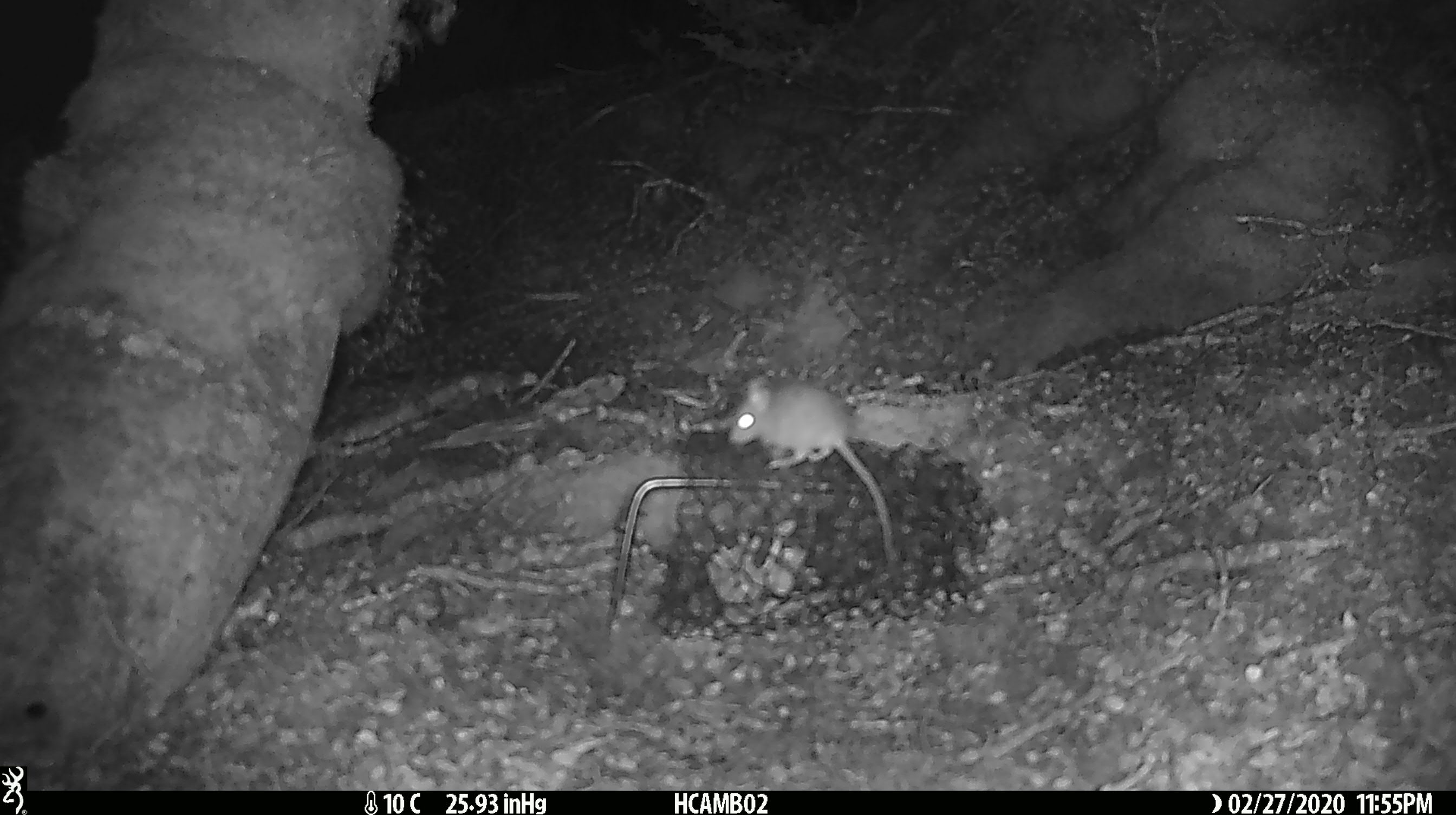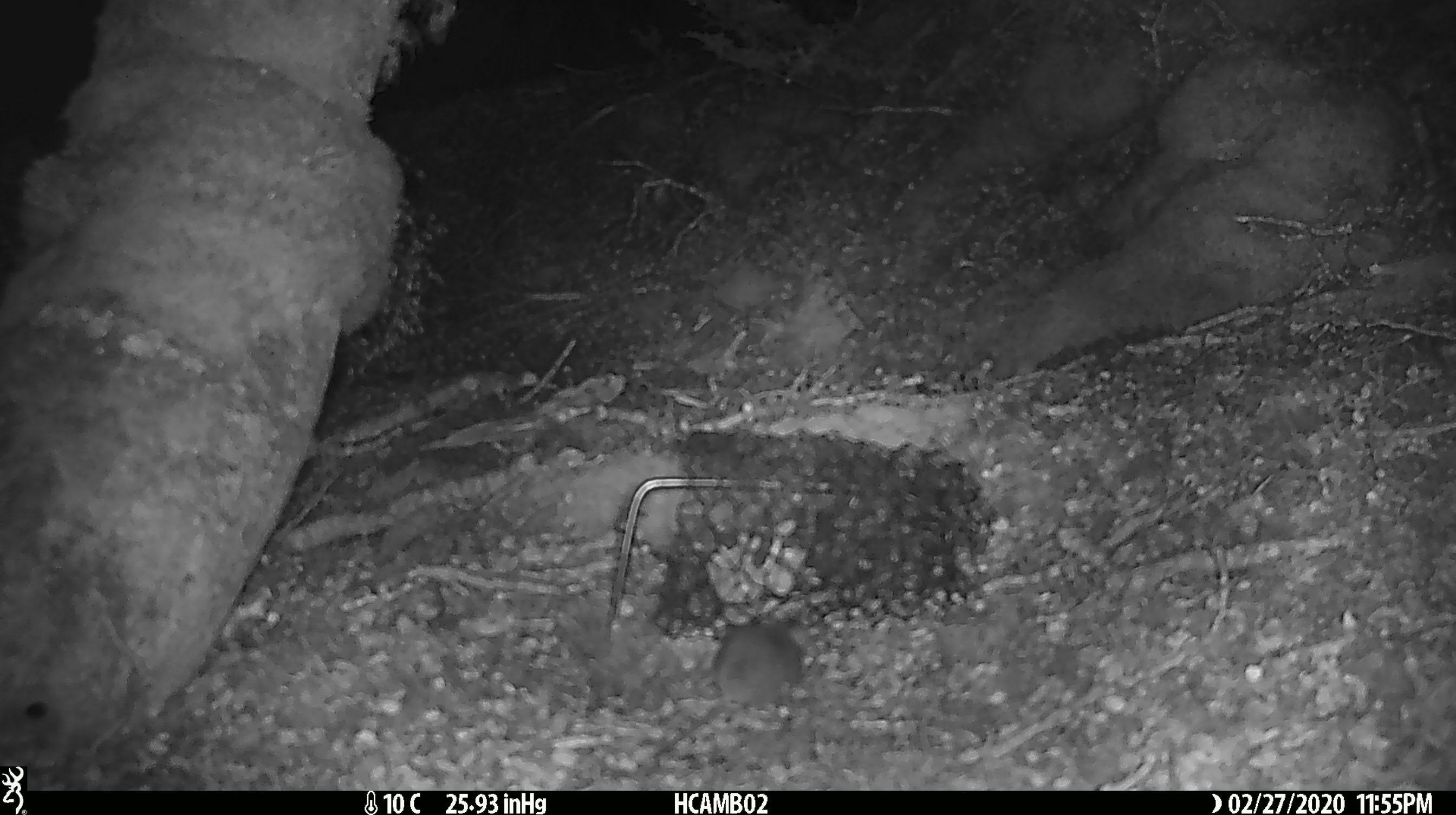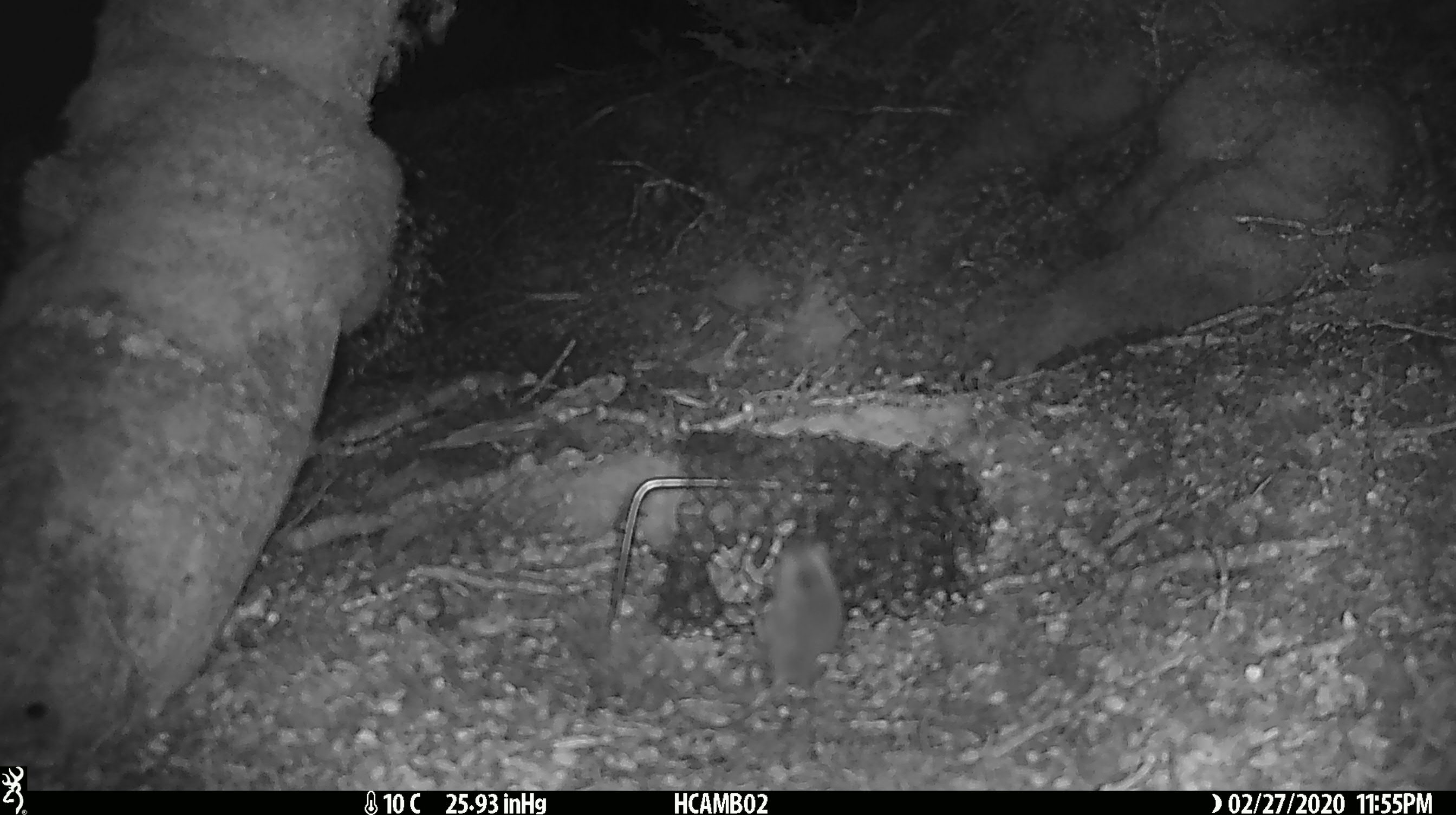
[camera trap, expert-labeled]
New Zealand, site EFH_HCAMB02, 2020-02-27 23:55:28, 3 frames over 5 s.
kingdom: Animalia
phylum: Chordata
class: Mammalia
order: Rodentia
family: Muridae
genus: Mus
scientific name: Mus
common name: mouse